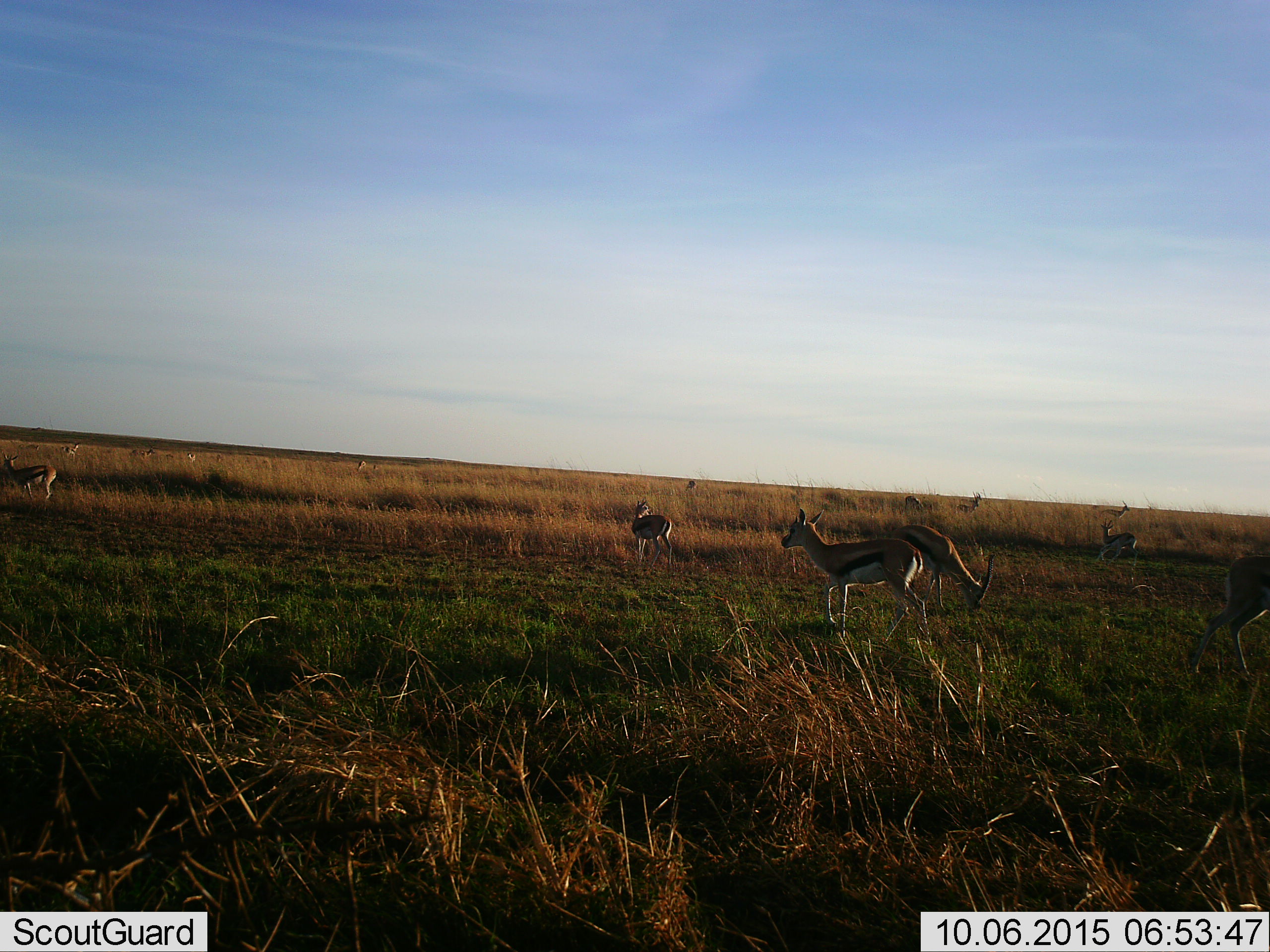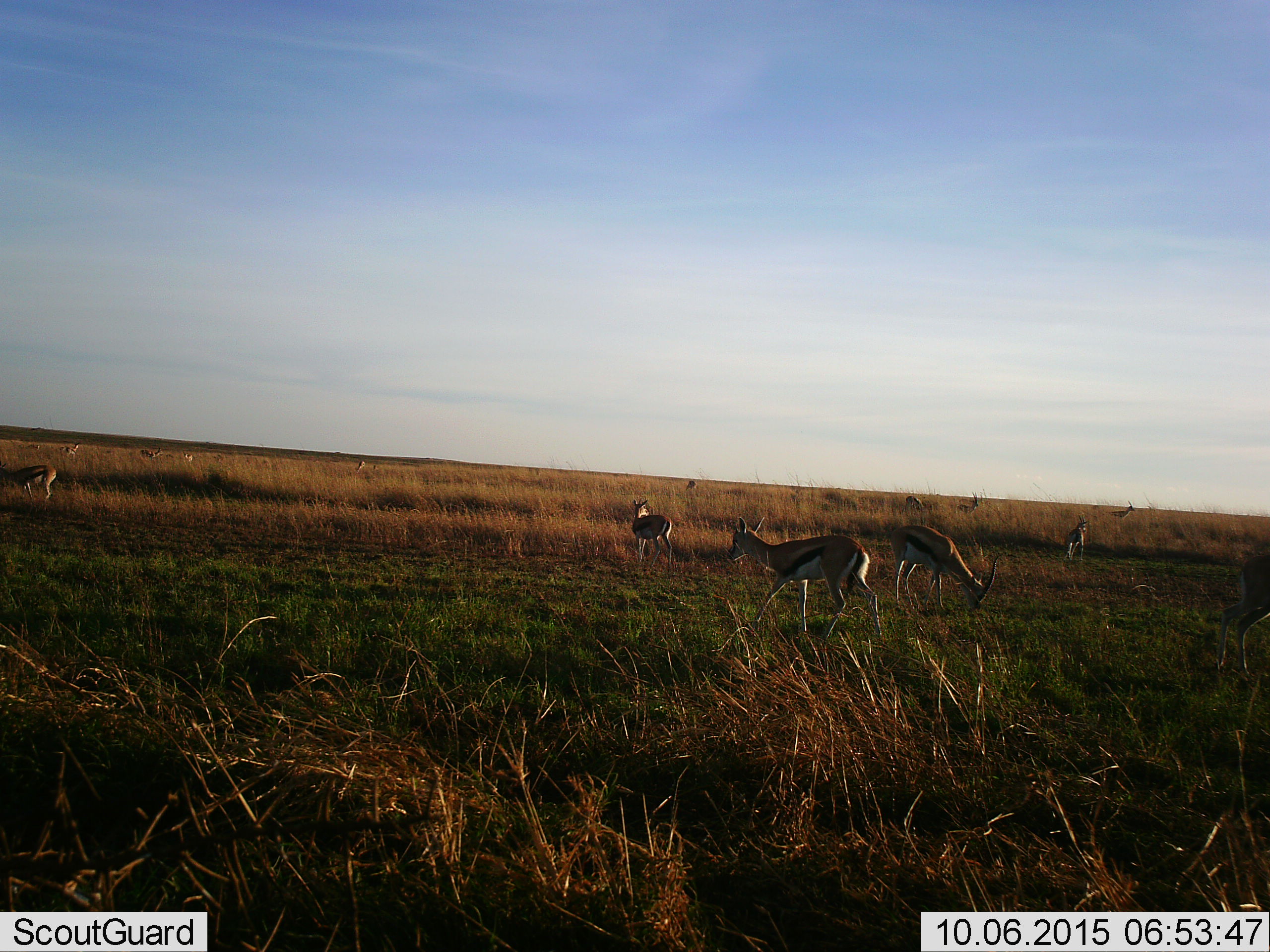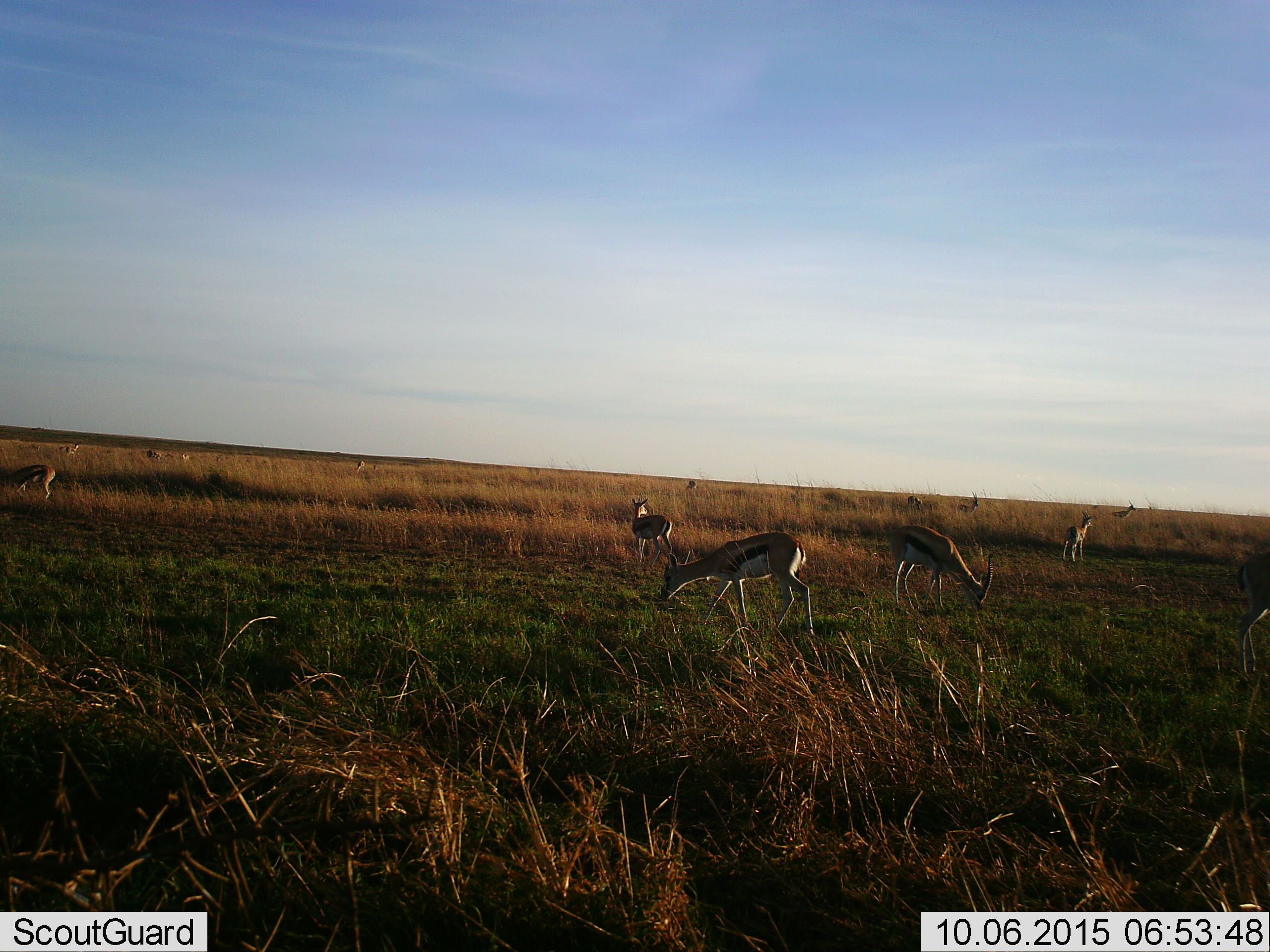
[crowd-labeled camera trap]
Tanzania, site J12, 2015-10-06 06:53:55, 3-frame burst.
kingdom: Animalia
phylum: Chordata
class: Mammalia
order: Artiodactyla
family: Bovidae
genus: Eudorcas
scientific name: Eudorcas thomsonii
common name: thomson's gazelle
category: gazellethomsons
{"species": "gazellethomsons (thomson's gazelle) (Eudorcas thomsonii)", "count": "11-50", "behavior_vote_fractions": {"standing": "100%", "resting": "0%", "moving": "75%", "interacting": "0%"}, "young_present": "0%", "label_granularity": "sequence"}